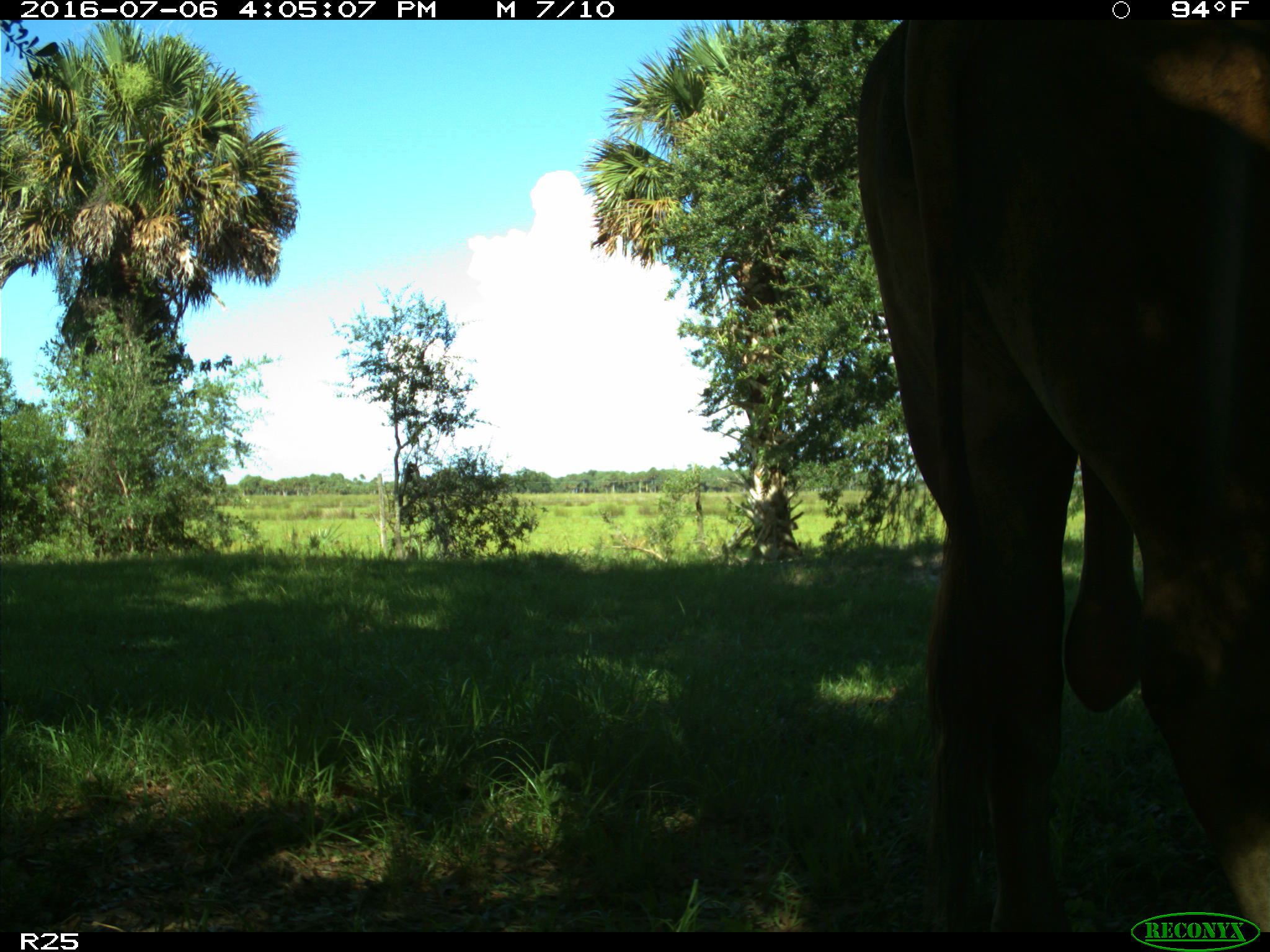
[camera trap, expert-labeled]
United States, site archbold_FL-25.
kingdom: Animalia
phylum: Chordata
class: Mammalia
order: Artiodactyla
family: Bovidae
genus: Bos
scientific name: Bos taurus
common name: domestic cow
Bos taurus (domestic cow).